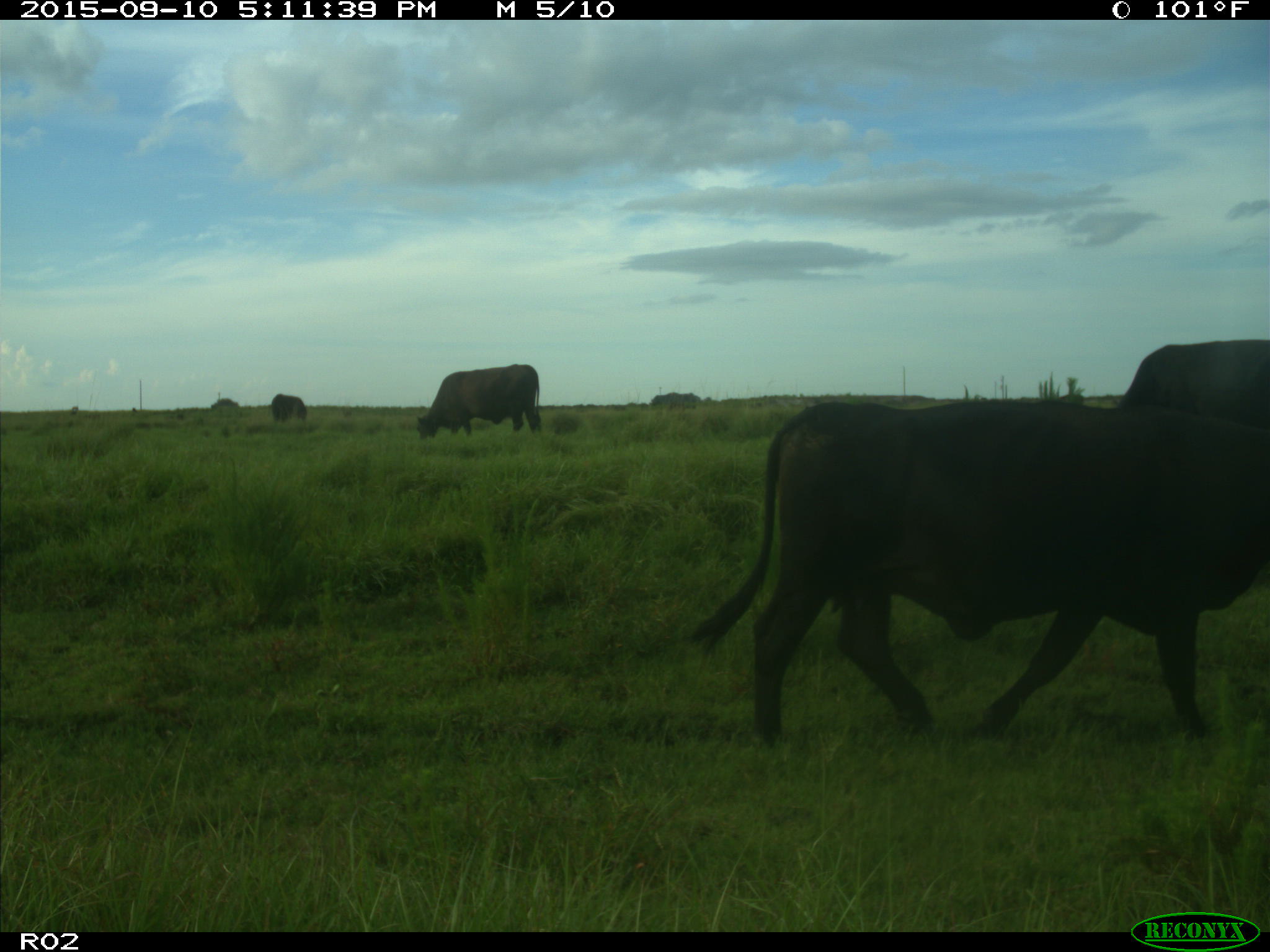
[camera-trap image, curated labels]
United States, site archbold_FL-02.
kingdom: Animalia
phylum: Chordata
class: Mammalia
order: Artiodactyla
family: Bovidae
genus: Bos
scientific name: Bos taurus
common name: domestic cow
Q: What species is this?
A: Bos taurus (domestic cow).